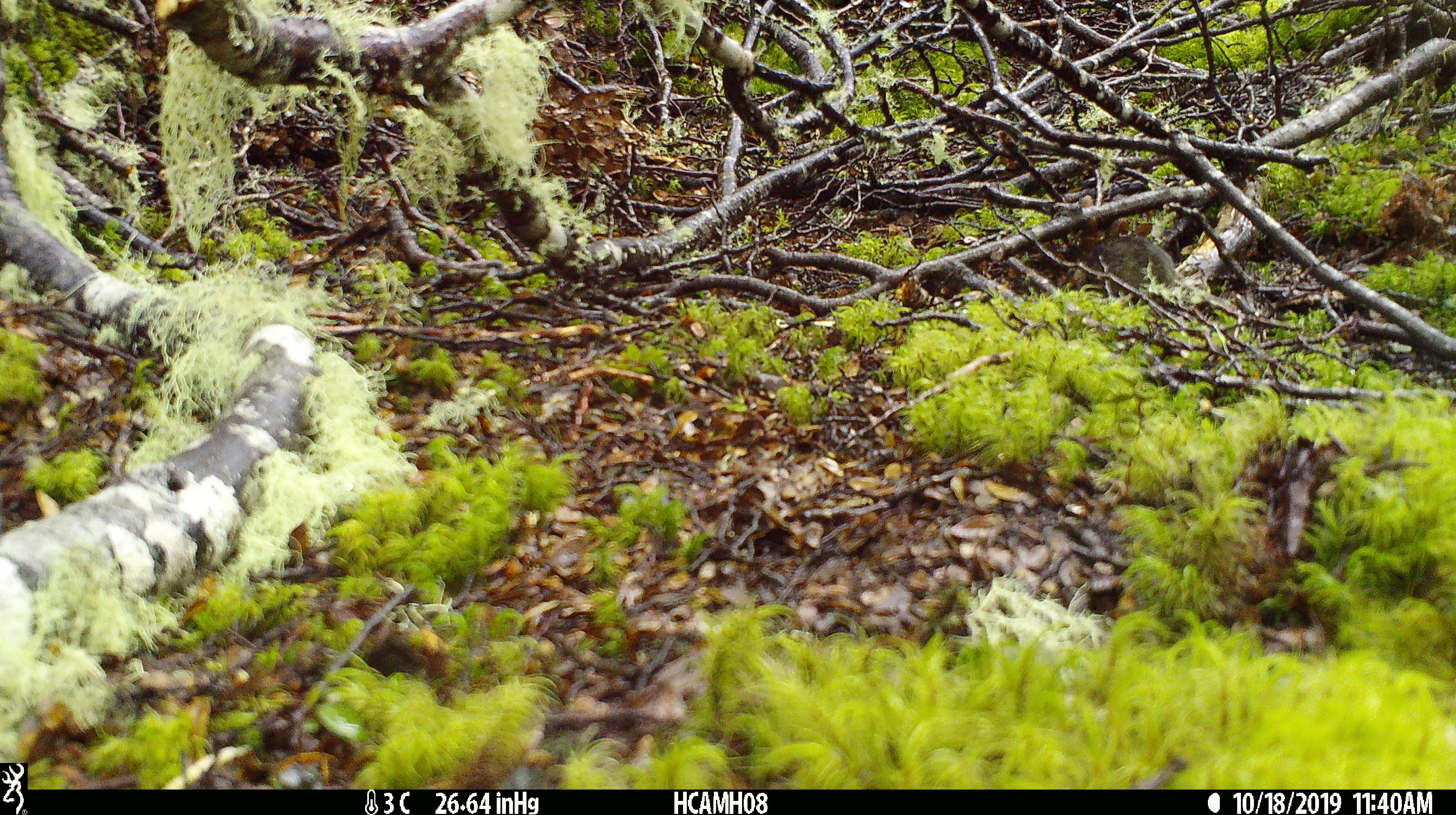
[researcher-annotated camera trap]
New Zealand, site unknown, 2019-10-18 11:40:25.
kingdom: Animalia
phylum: Chordata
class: Mammalia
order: Rodentia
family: Muridae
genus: Mus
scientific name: Mus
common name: mouse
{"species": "mouse (Mus)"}